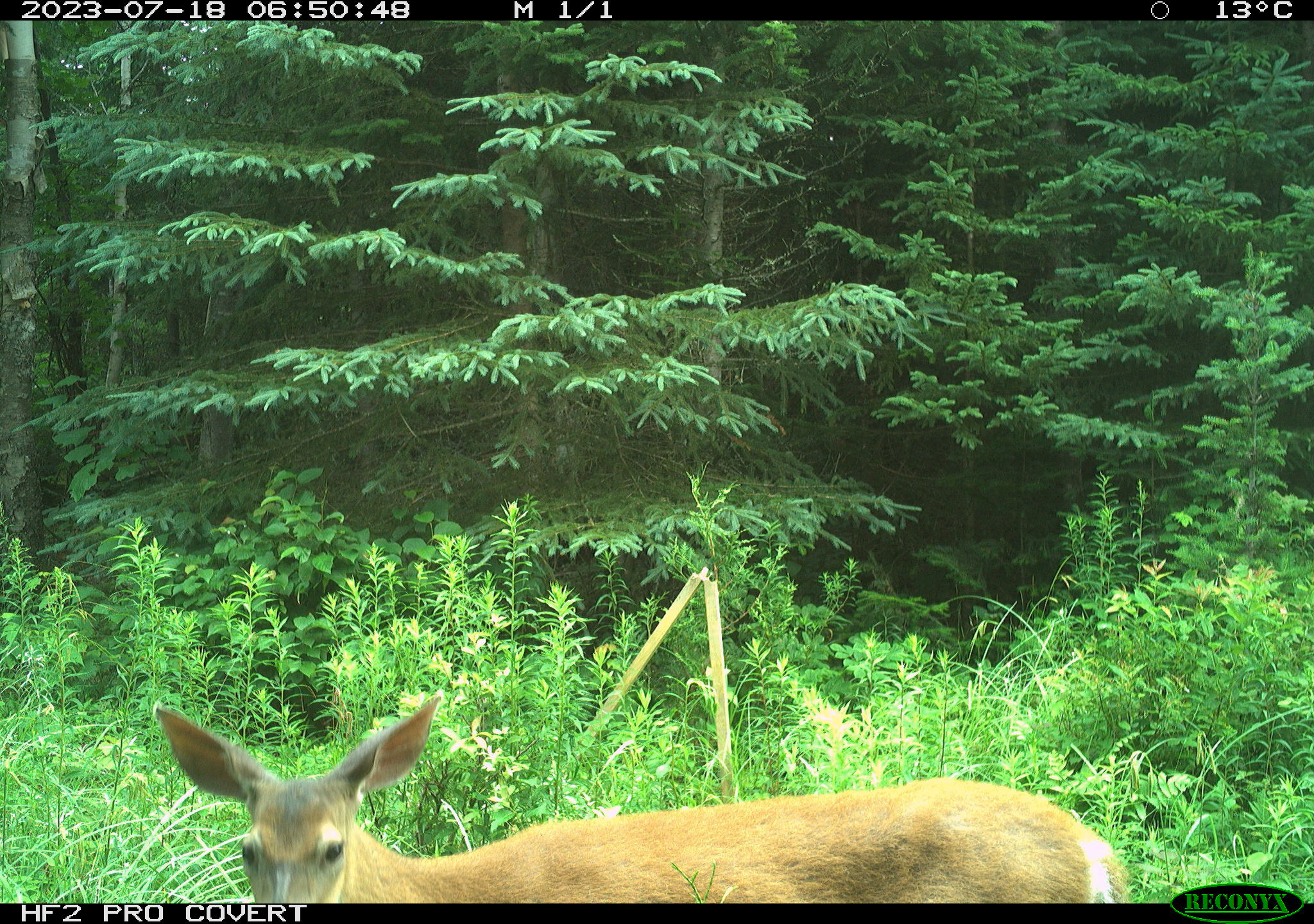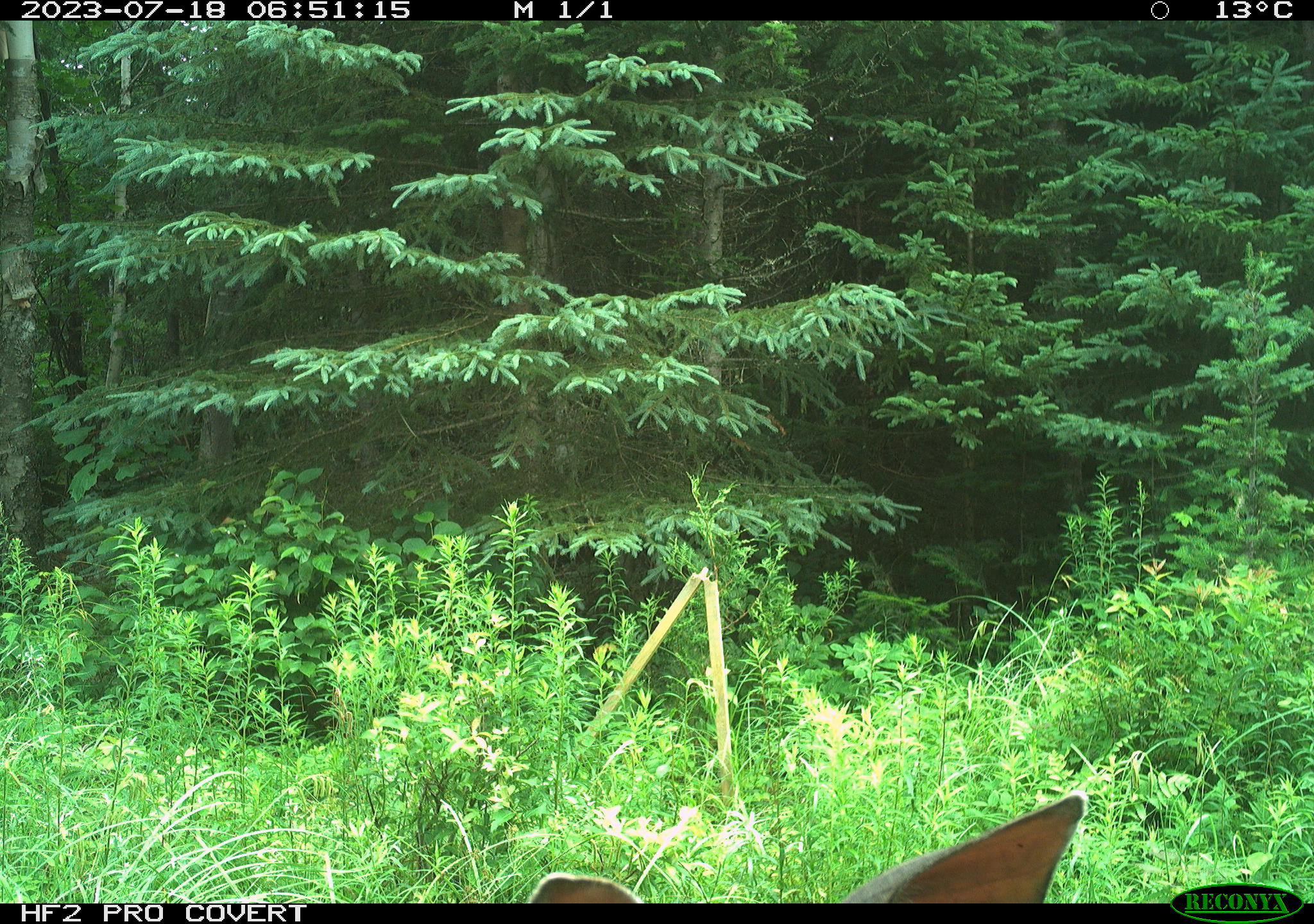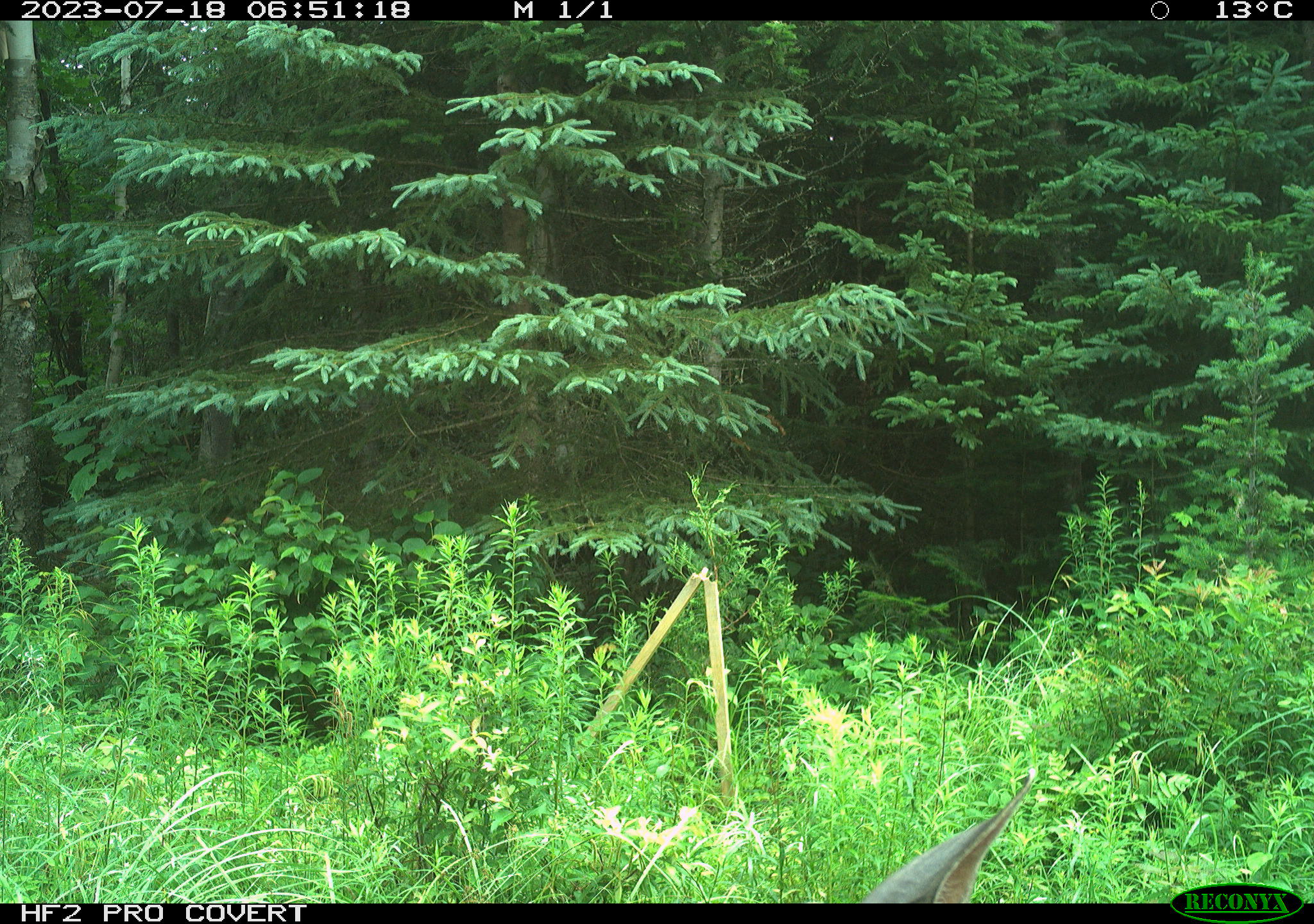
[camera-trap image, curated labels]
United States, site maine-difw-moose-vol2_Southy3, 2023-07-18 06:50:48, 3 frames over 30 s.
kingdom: Animalia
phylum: Chordata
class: Mammalia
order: Artiodactyla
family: Cervidae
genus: Odocoileus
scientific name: Odocoileus virginianus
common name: white-tailed deer